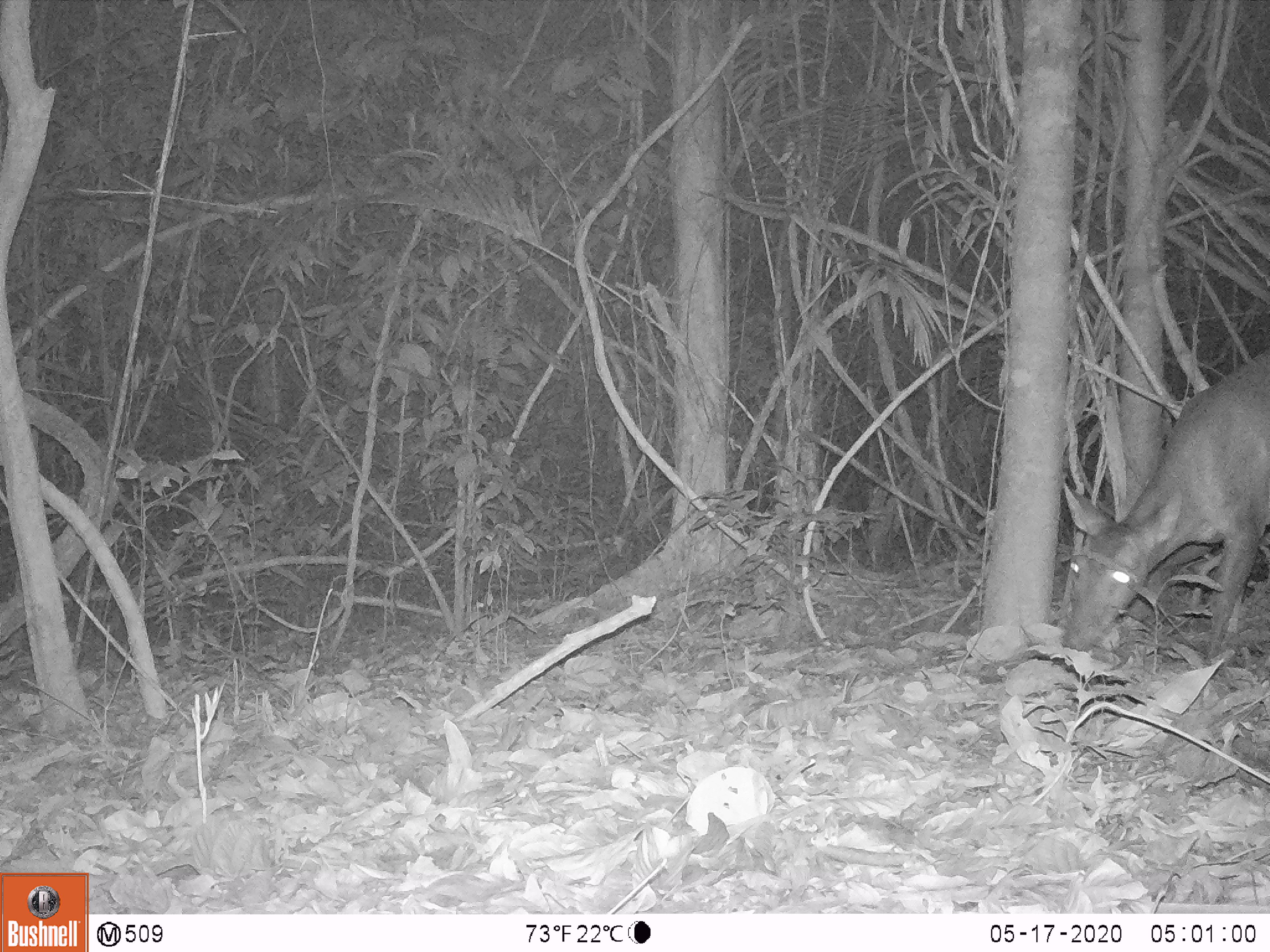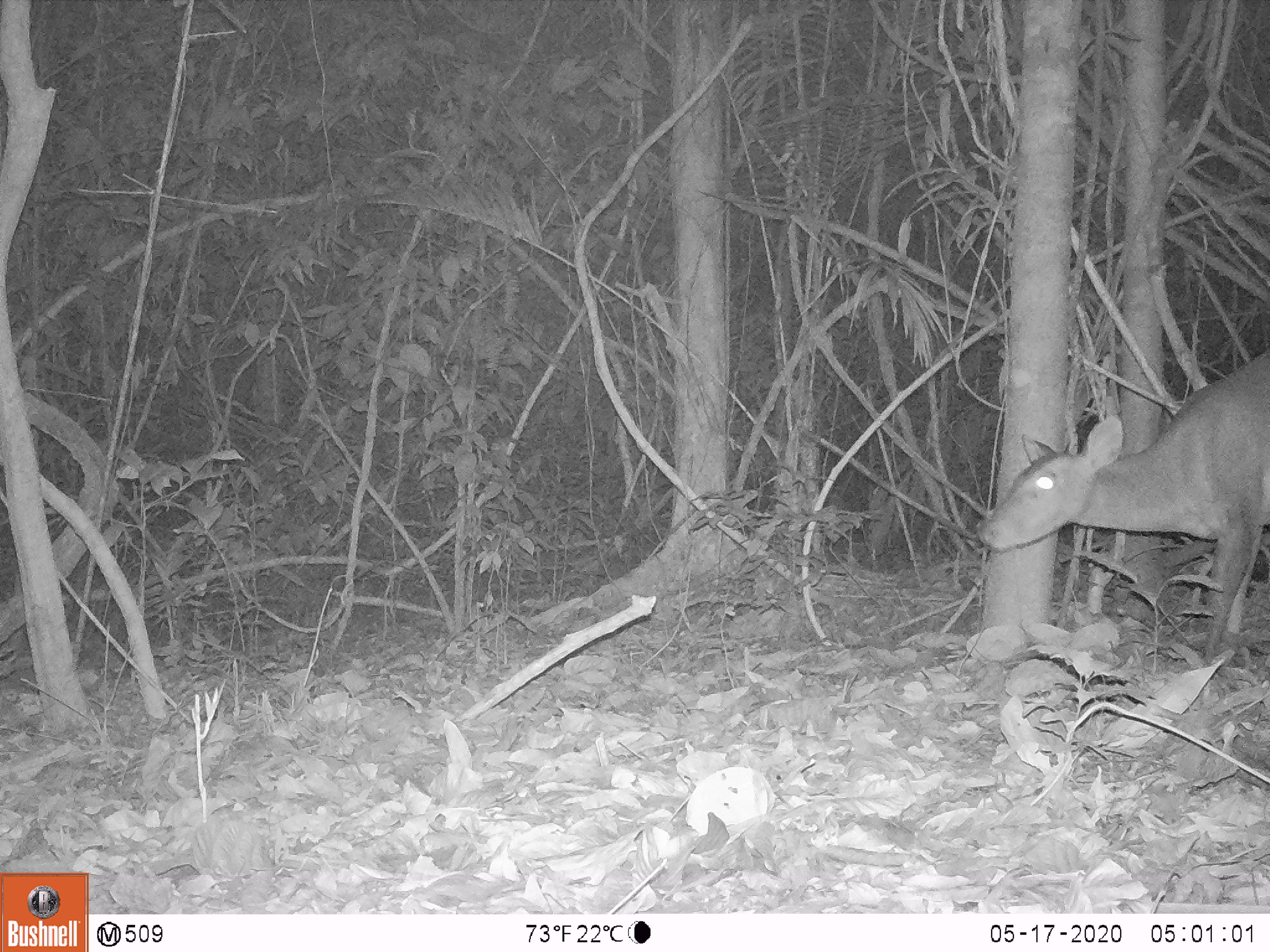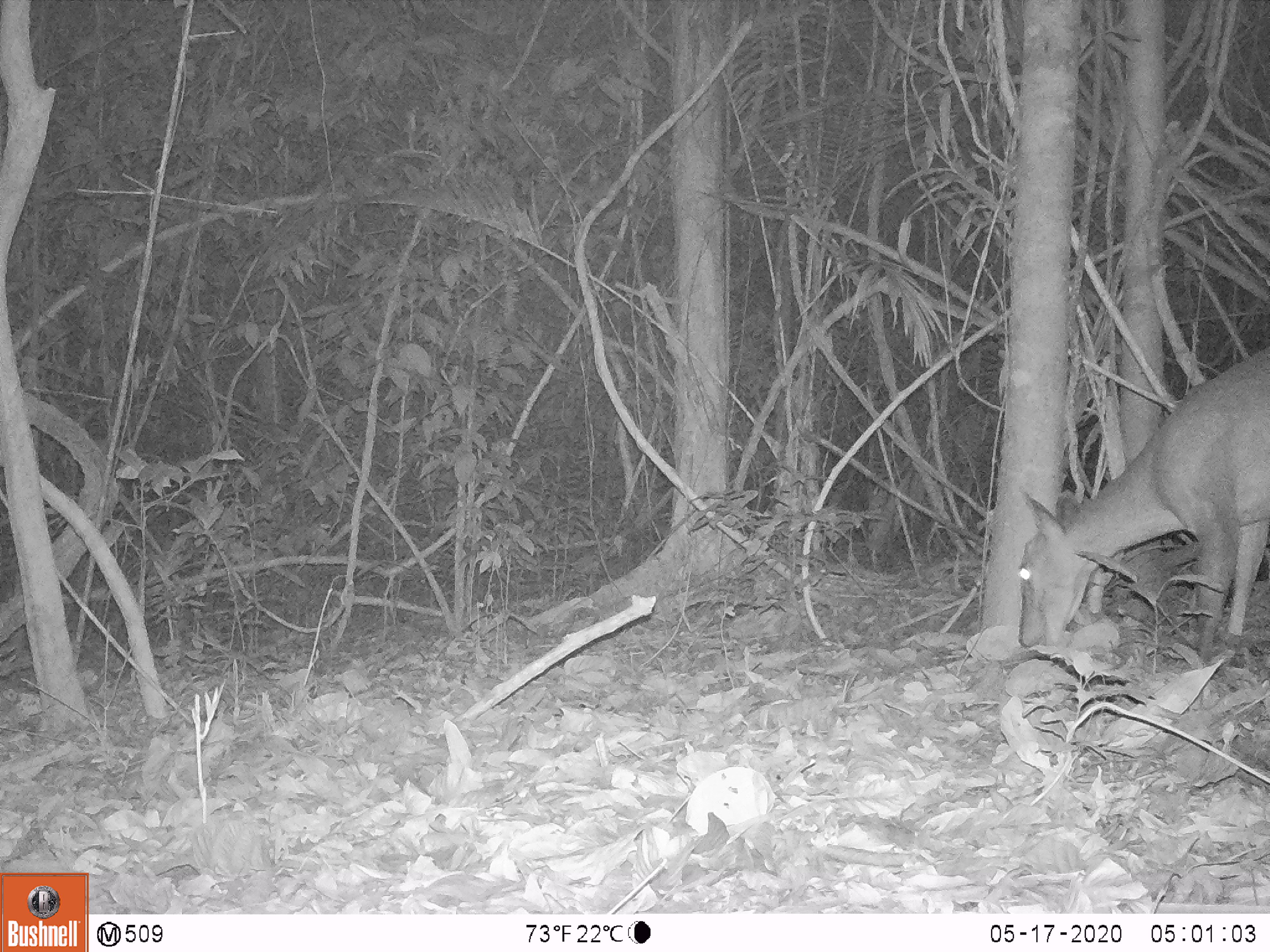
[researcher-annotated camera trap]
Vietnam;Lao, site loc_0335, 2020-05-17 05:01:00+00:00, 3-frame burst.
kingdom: Animalia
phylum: Chordata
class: Mammalia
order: Artiodactyla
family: Cervidae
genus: Muntiacus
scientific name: Muntiacus vuquangensis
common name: large-antlered muntjac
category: large antlered muntjac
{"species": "large antlered muntjac (large-antlered muntjac) (Muntiacus vuquangensis)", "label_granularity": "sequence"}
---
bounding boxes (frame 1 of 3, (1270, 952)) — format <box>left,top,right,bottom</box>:
large antlered muntjac: <box>1059,346,1270,670</box>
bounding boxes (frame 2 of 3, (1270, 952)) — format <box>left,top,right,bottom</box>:
large antlered muntjac: <box>976,342,1270,664</box>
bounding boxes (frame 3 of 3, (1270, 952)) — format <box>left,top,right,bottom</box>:
large antlered muntjac: <box>1015,341,1270,658</box>